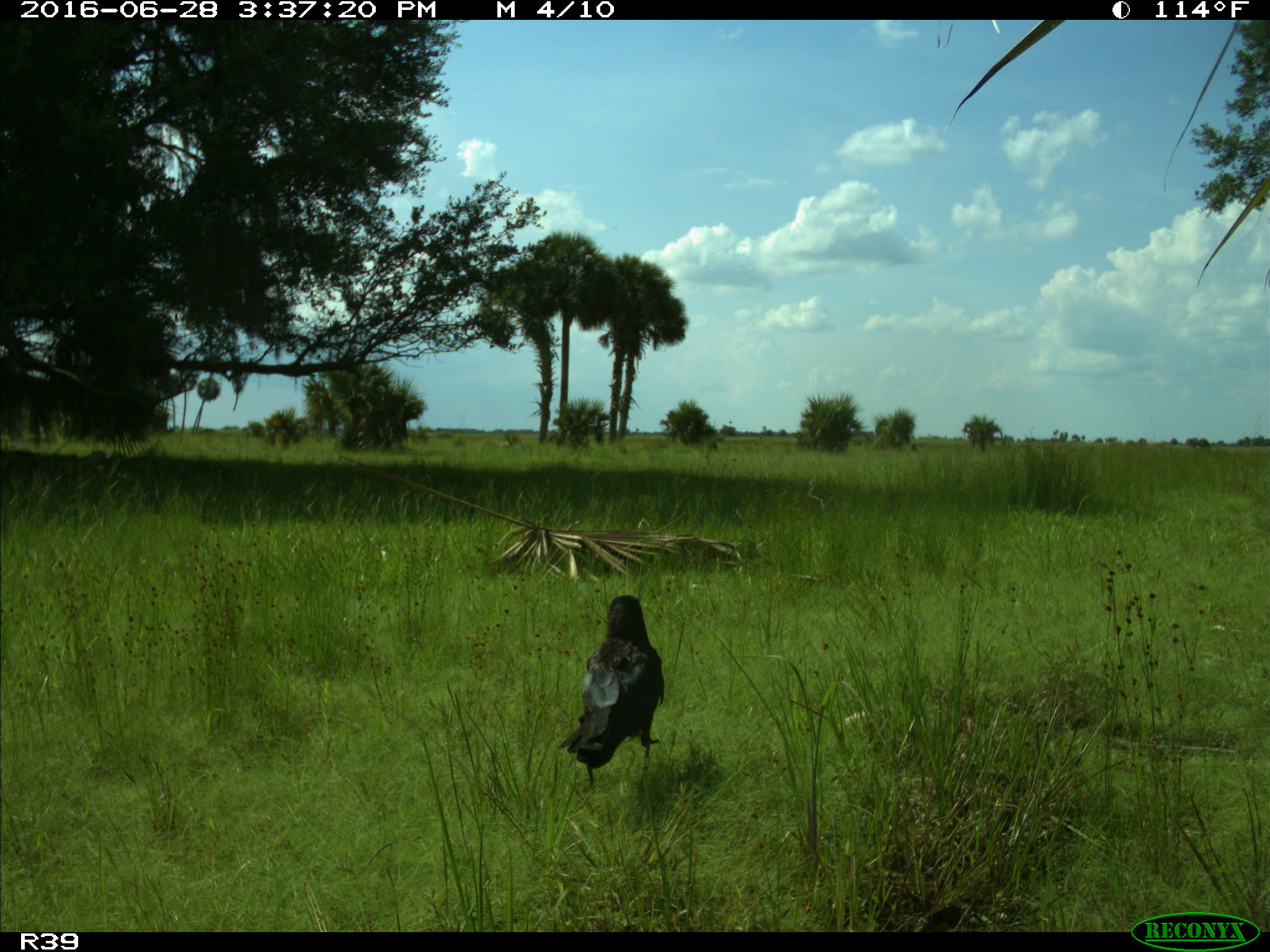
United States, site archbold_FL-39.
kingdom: Animalia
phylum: Chordata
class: Mammalia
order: Carnivora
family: Felidae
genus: Lynx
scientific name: Lynx rufus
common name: bobcat